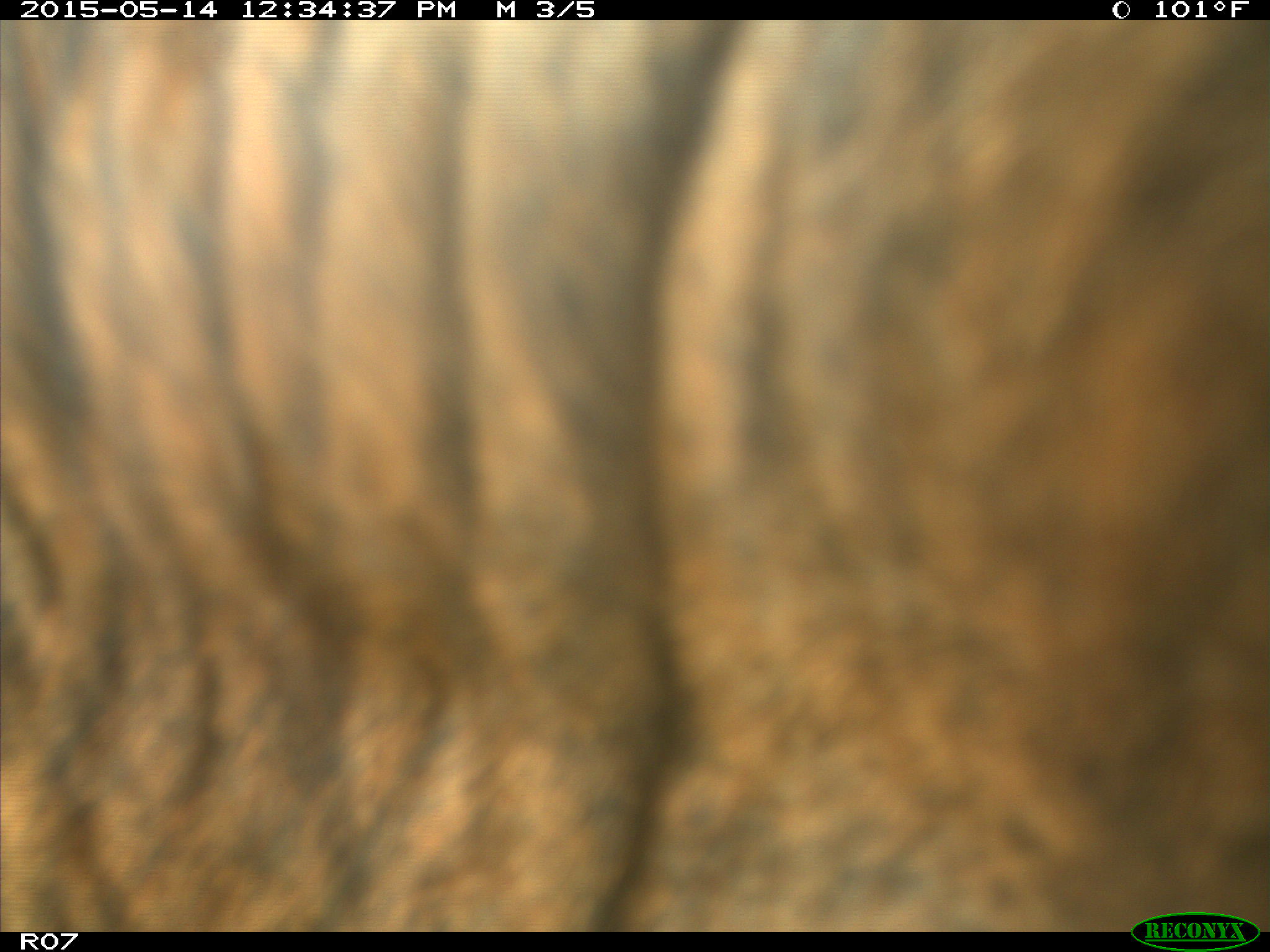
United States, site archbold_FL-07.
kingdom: Animalia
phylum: Chordata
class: Mammalia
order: Artiodactyla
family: Bovidae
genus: Bos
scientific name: Bos taurus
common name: domestic cow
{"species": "Bos taurus (domestic cow)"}